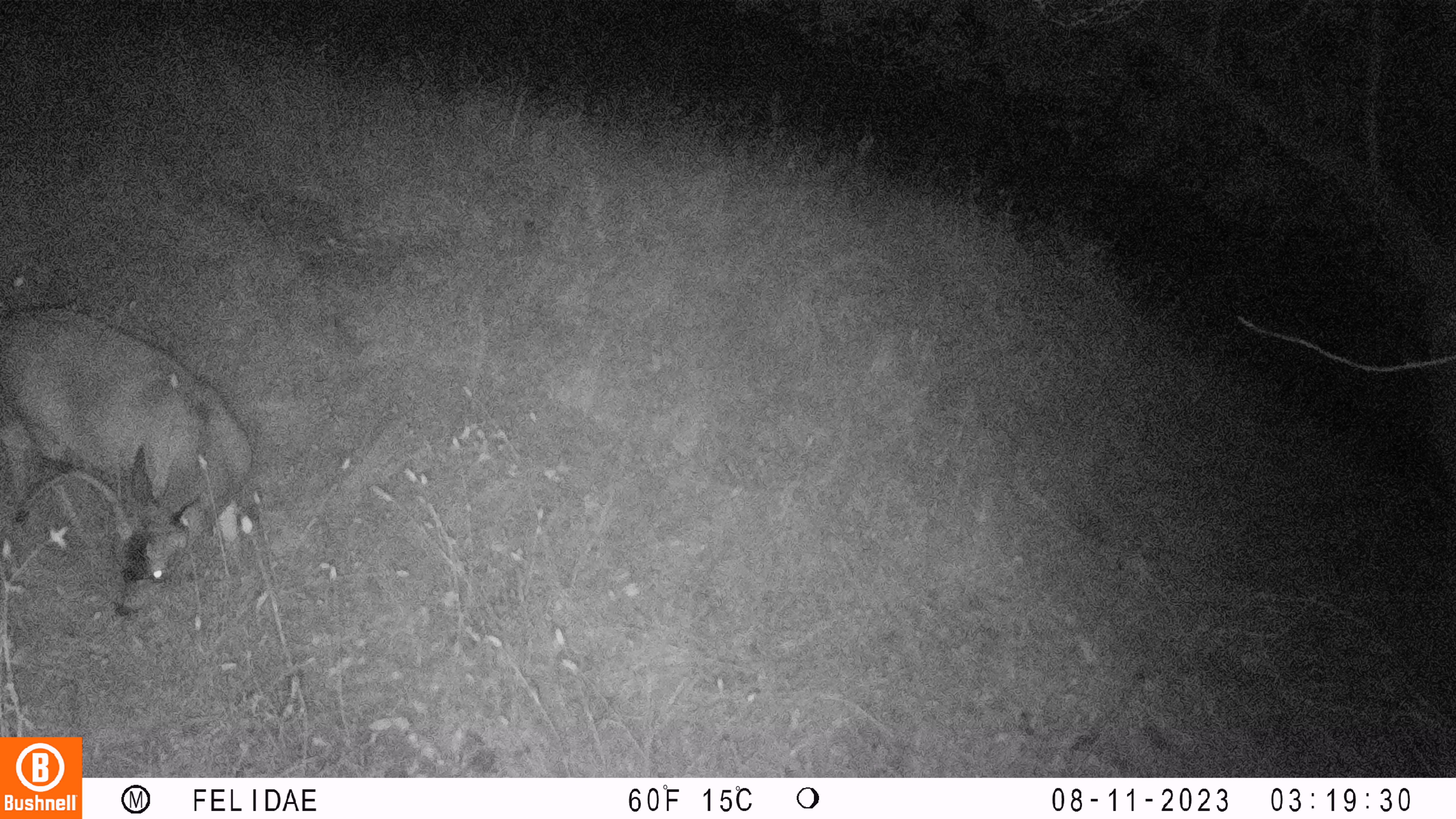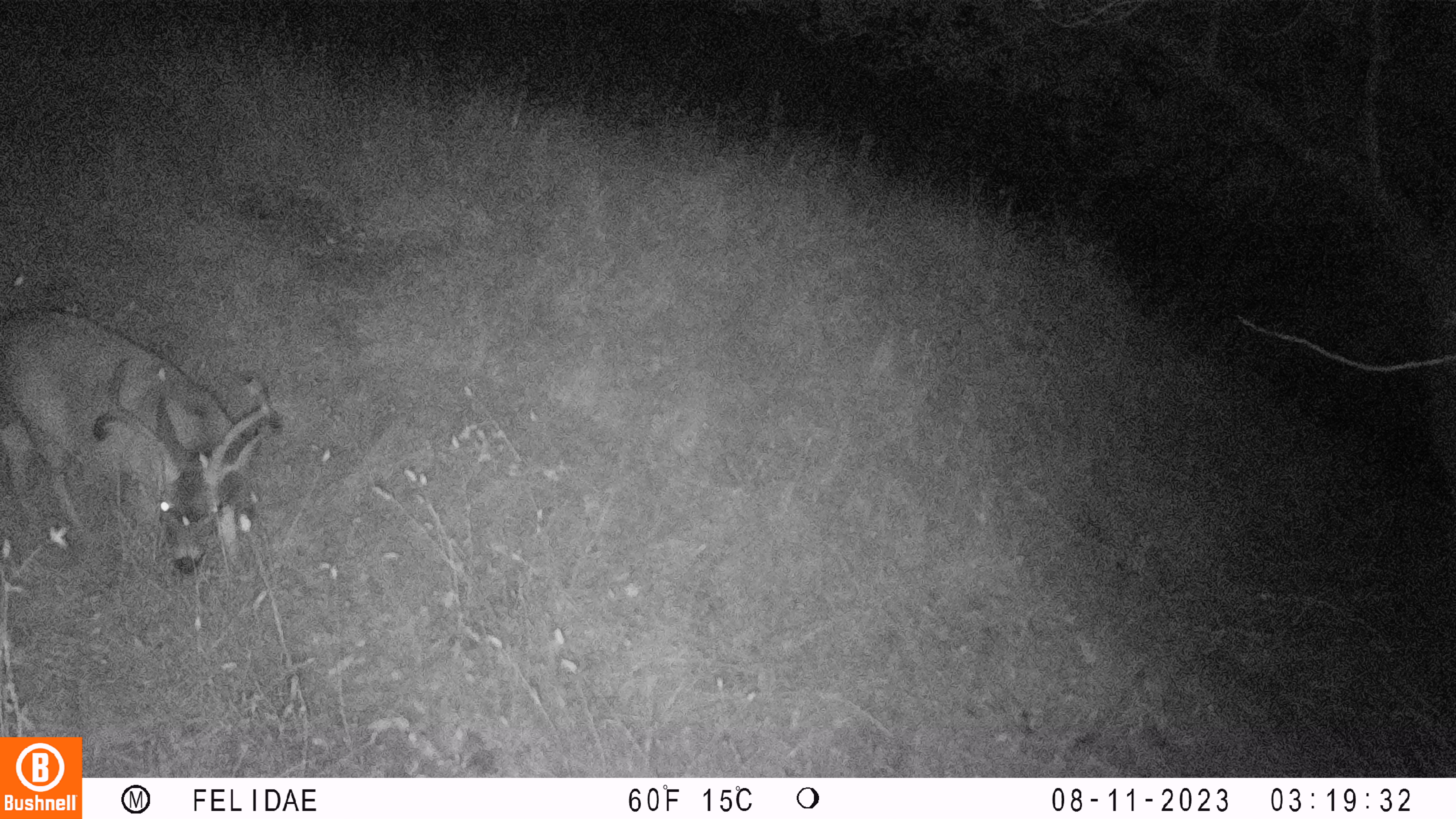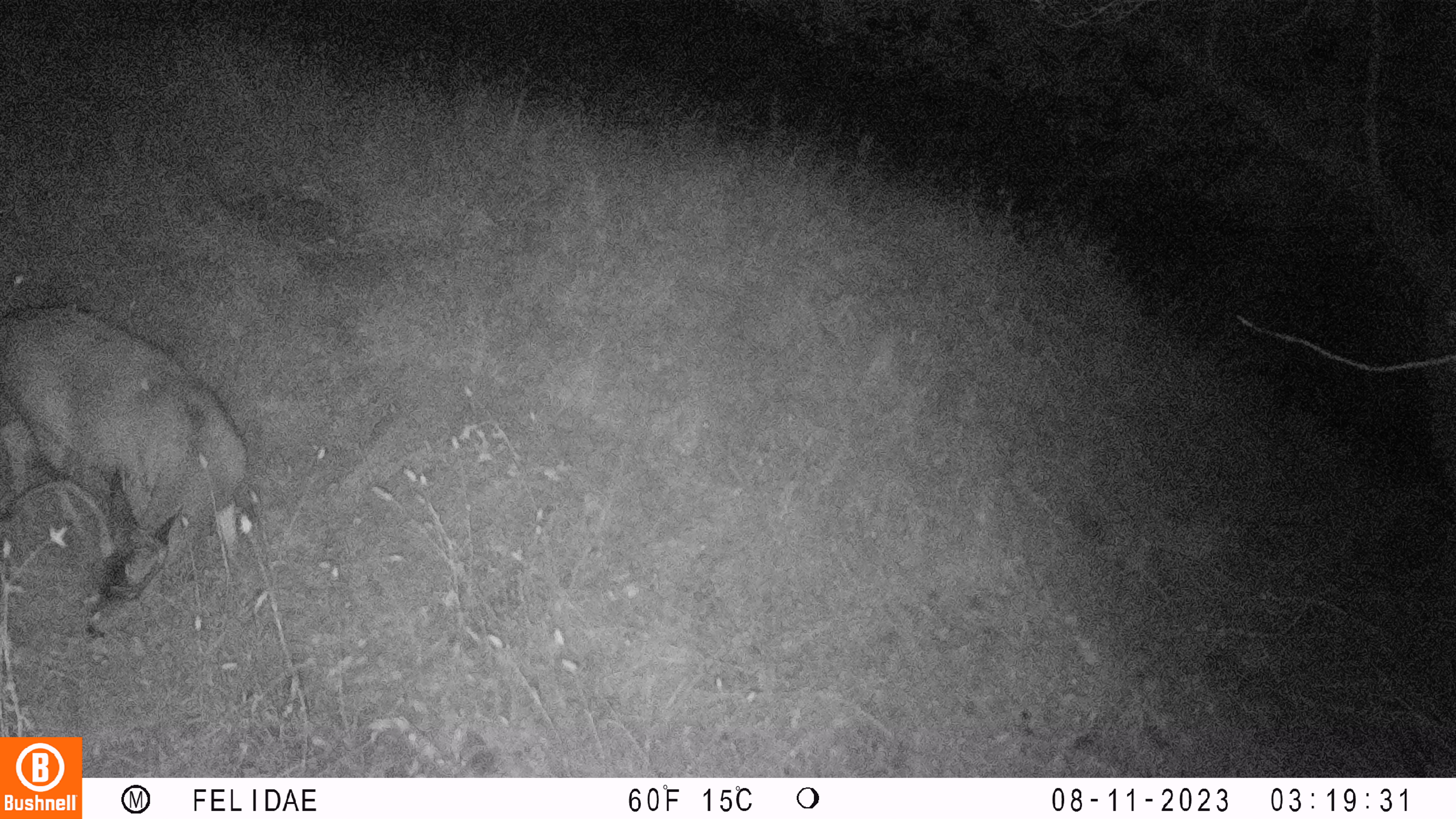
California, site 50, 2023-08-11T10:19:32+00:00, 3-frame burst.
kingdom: Animalia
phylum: Chordata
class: Mammalia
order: Artiodactyla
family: Cervidae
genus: Odocoileus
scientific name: Odocoileus hemionus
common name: mule deer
Mule deer (Odocoileus hemionus).